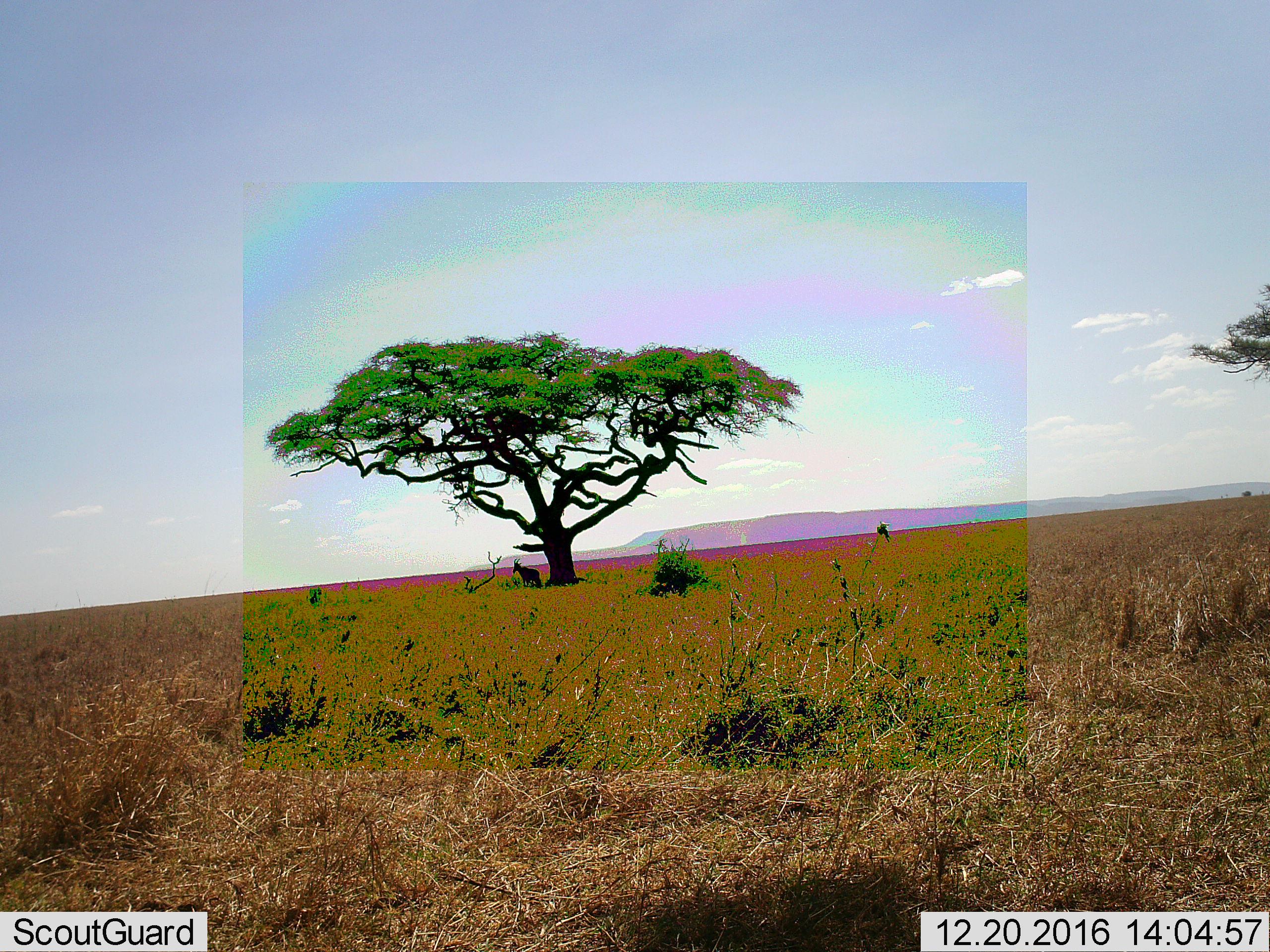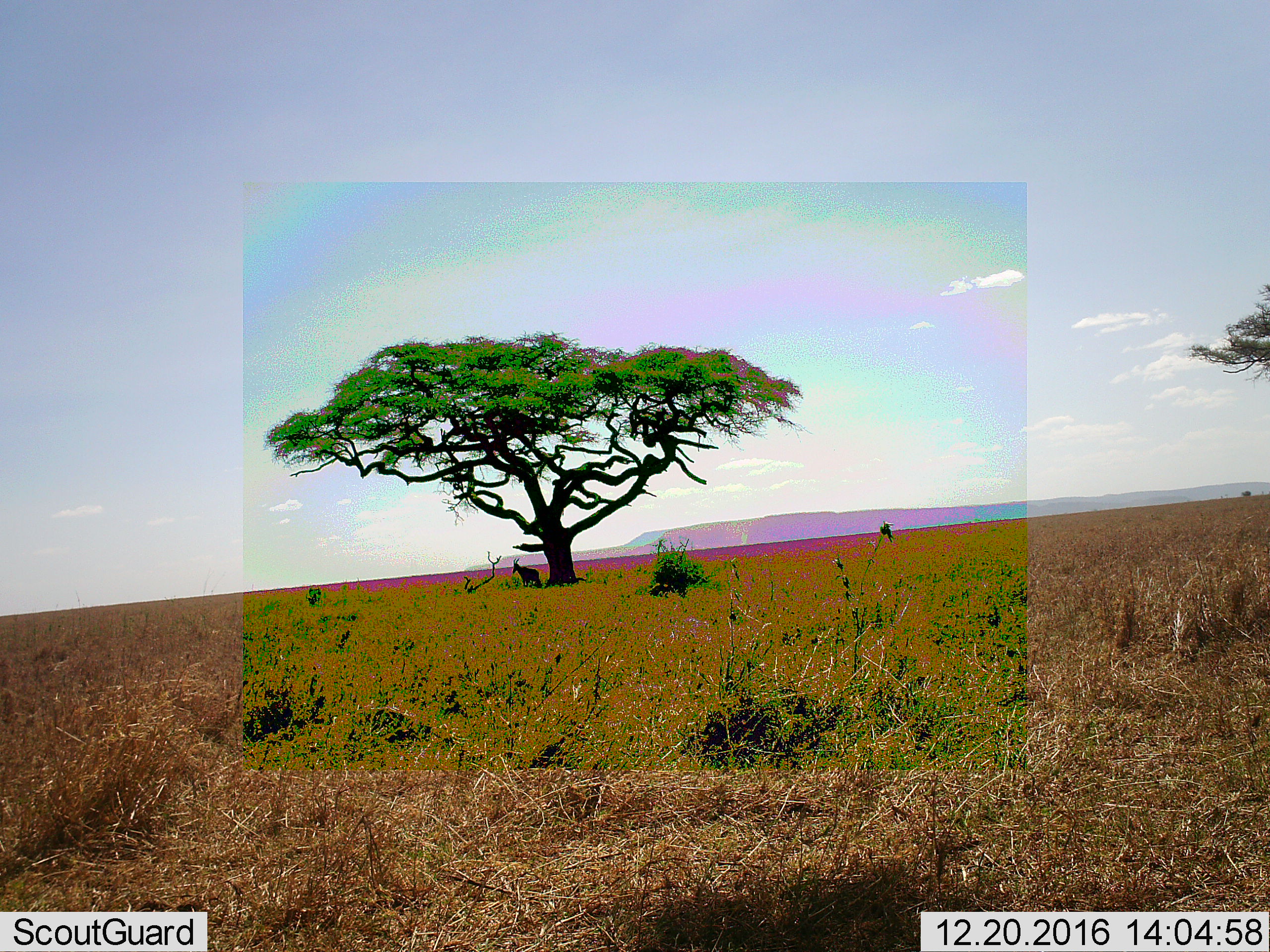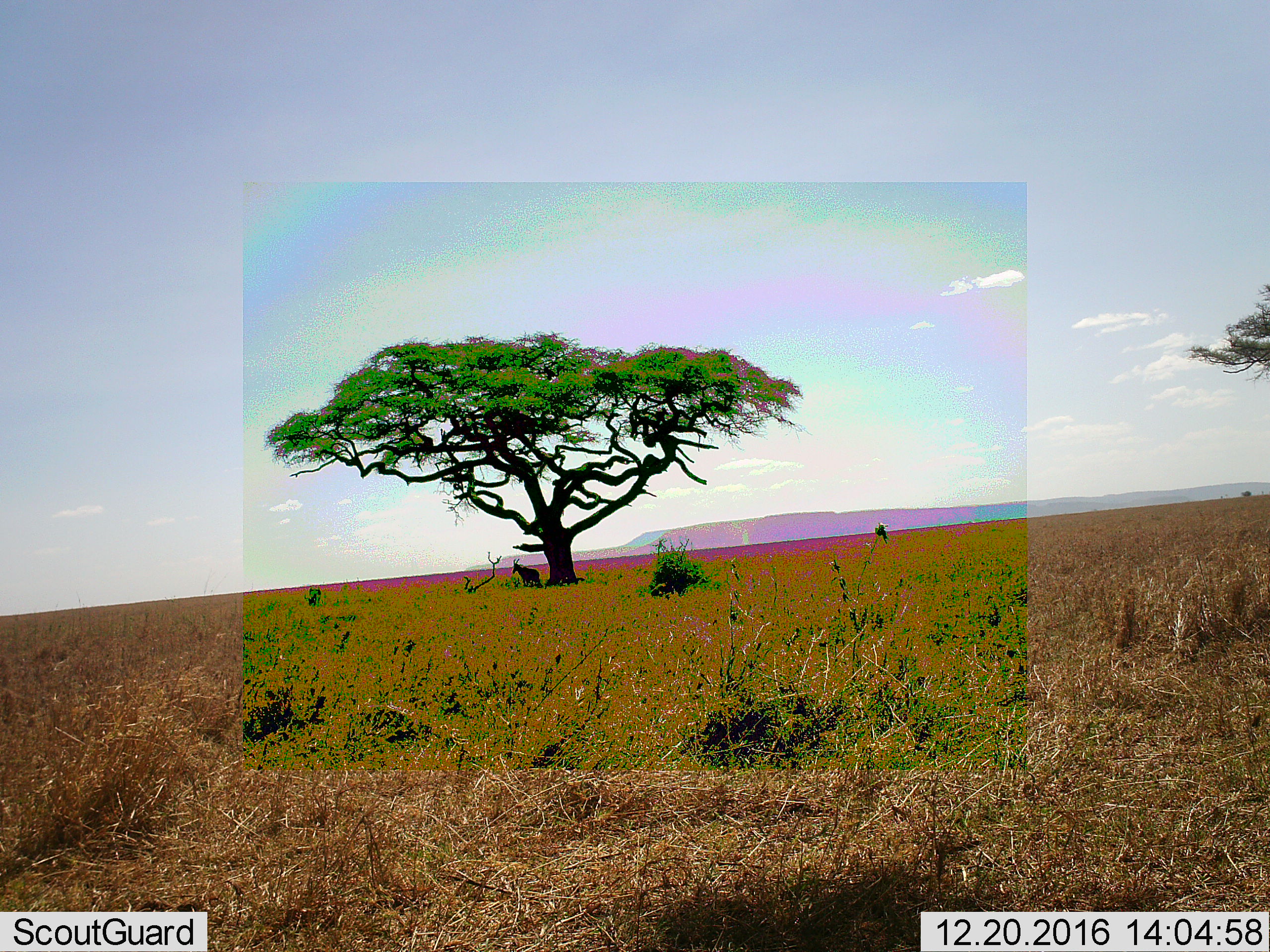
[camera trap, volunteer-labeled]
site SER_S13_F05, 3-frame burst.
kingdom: Animalia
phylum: Chordata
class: Mammalia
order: Artiodactyla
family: Bovidae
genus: Alcelaphus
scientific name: Alcelaphus buselaphus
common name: hartebeest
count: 1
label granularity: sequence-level